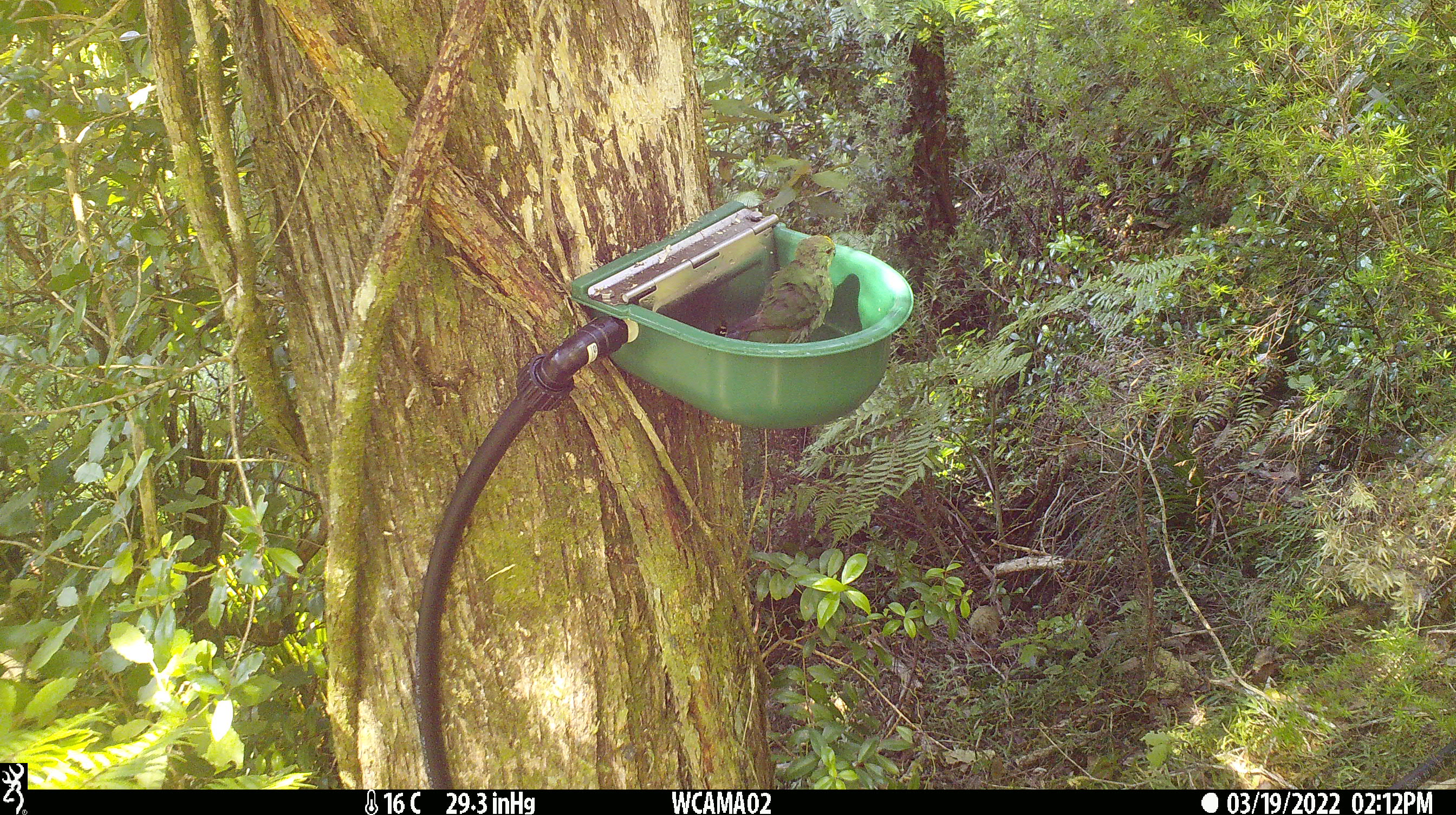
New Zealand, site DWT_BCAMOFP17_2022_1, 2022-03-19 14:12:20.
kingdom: Animalia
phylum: Chordata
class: Aves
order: Psittaciformes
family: Psittaculidae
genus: Cyanoramphus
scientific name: Cyanoramphus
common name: parakeet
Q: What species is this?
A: Parakeet (Cyanoramphus).